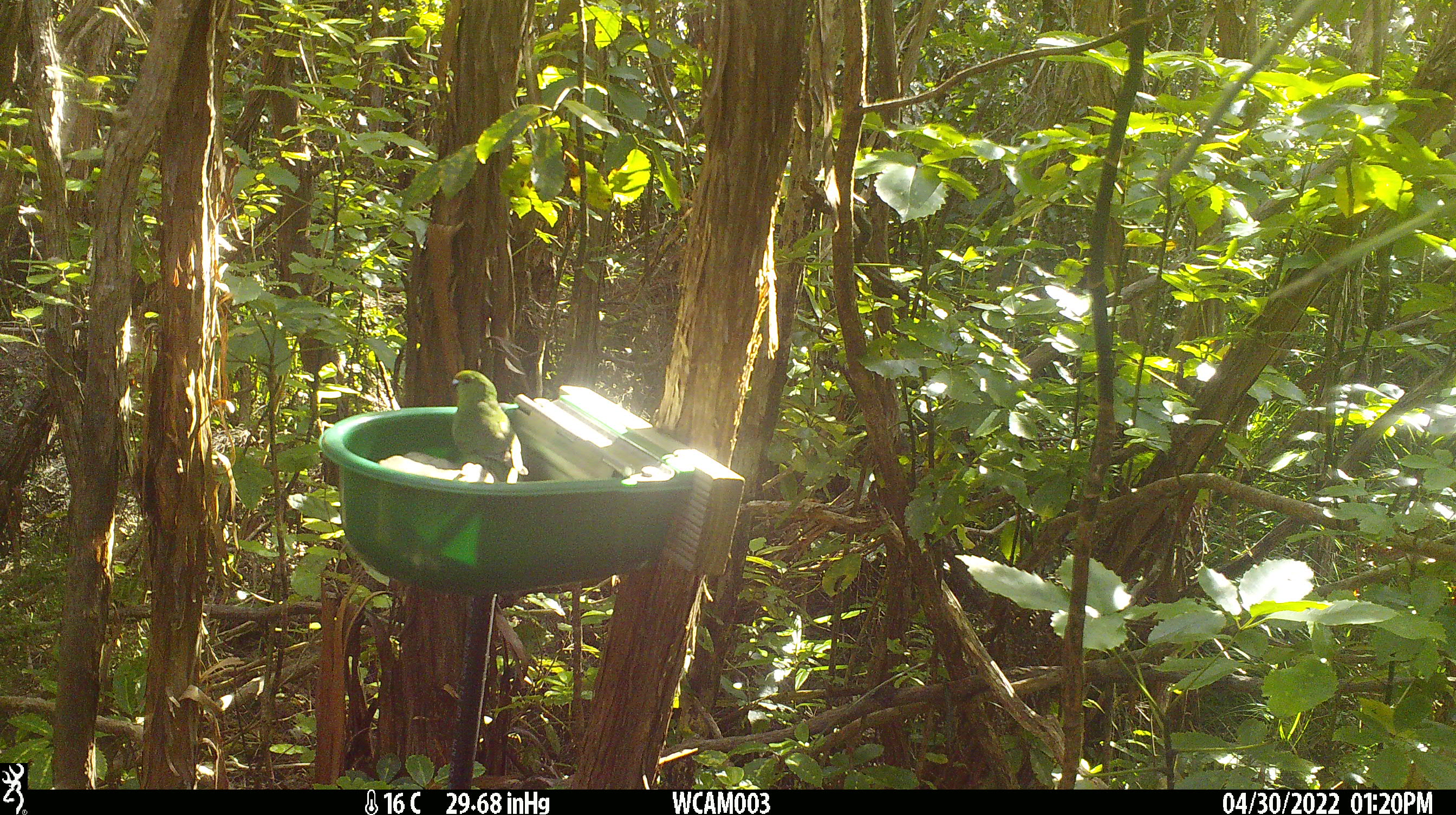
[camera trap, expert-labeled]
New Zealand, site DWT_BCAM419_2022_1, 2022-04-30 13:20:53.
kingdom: Animalia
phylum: Chordata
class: Aves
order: Psittaciformes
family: Psittaculidae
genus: Cyanoramphus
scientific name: Cyanoramphus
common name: parakeet